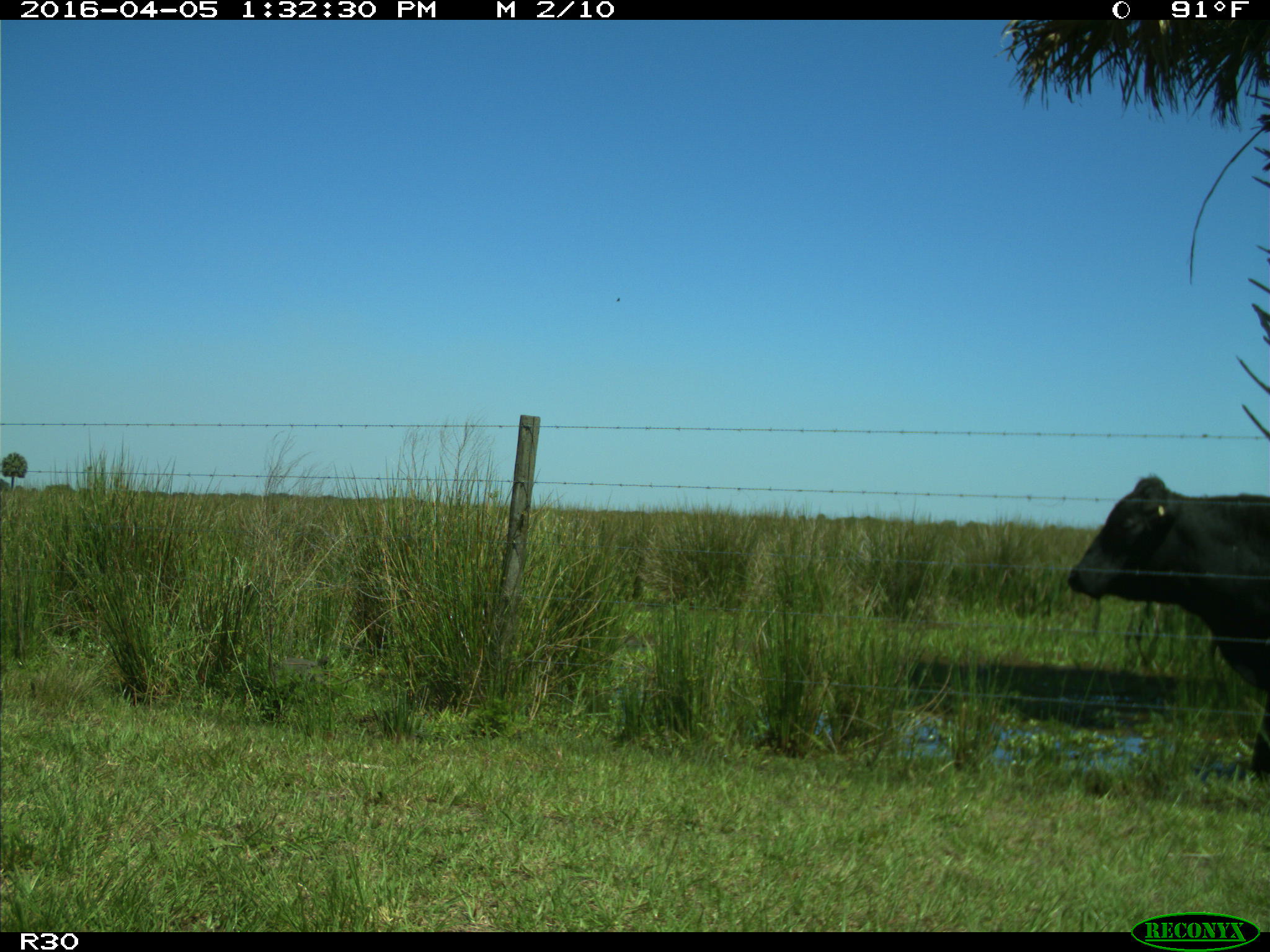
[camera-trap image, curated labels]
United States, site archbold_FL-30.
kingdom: Animalia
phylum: Chordata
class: Mammalia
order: Artiodactyla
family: Bovidae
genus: Bos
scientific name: Bos taurus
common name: domestic cow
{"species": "Bos taurus (domestic cow)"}